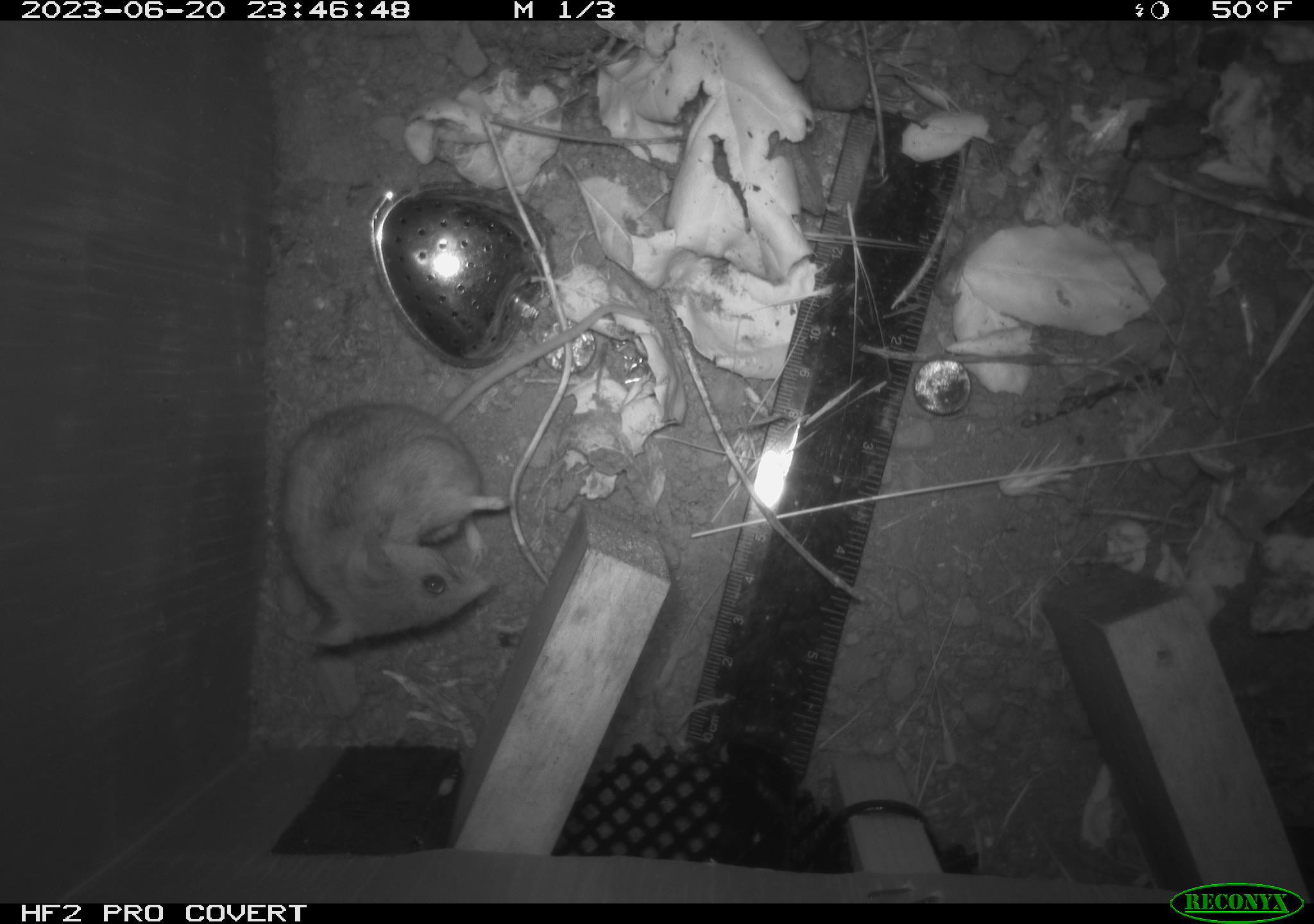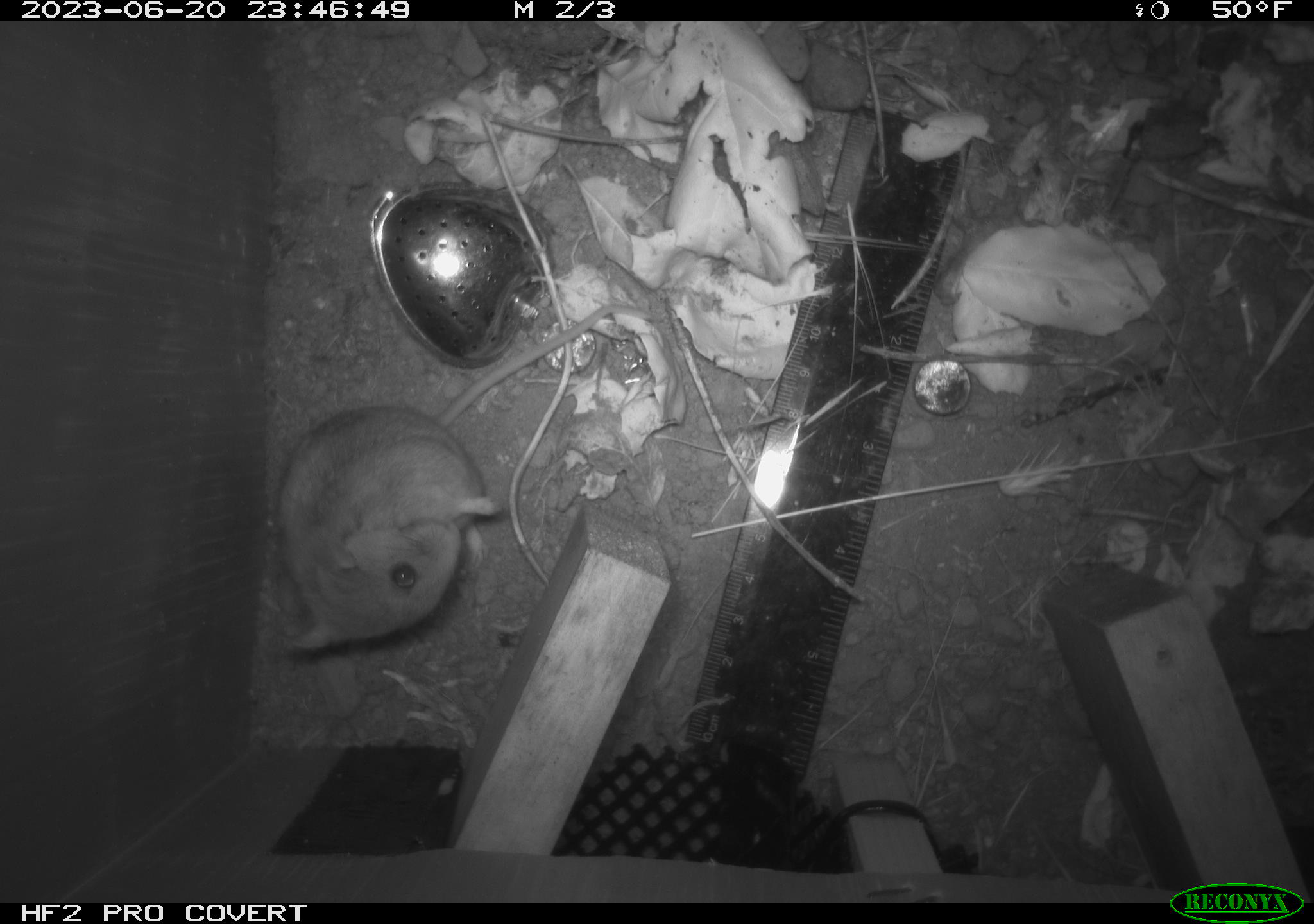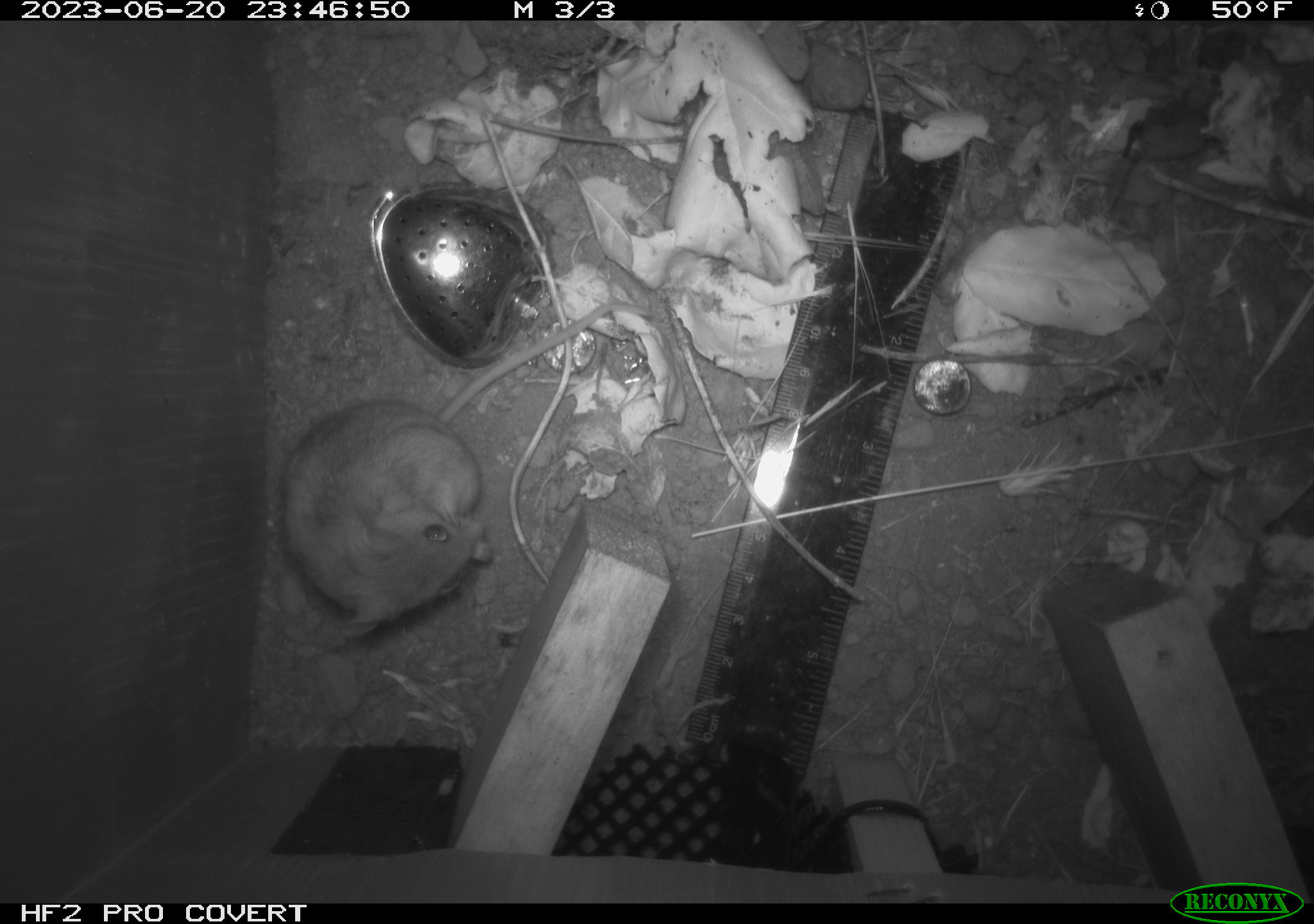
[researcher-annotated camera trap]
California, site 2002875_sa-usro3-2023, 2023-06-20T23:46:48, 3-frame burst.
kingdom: Animalia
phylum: Chordata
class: Mammalia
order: Rodentia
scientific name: Rodentia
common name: mouse species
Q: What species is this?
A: Mouse species (Rodentia).